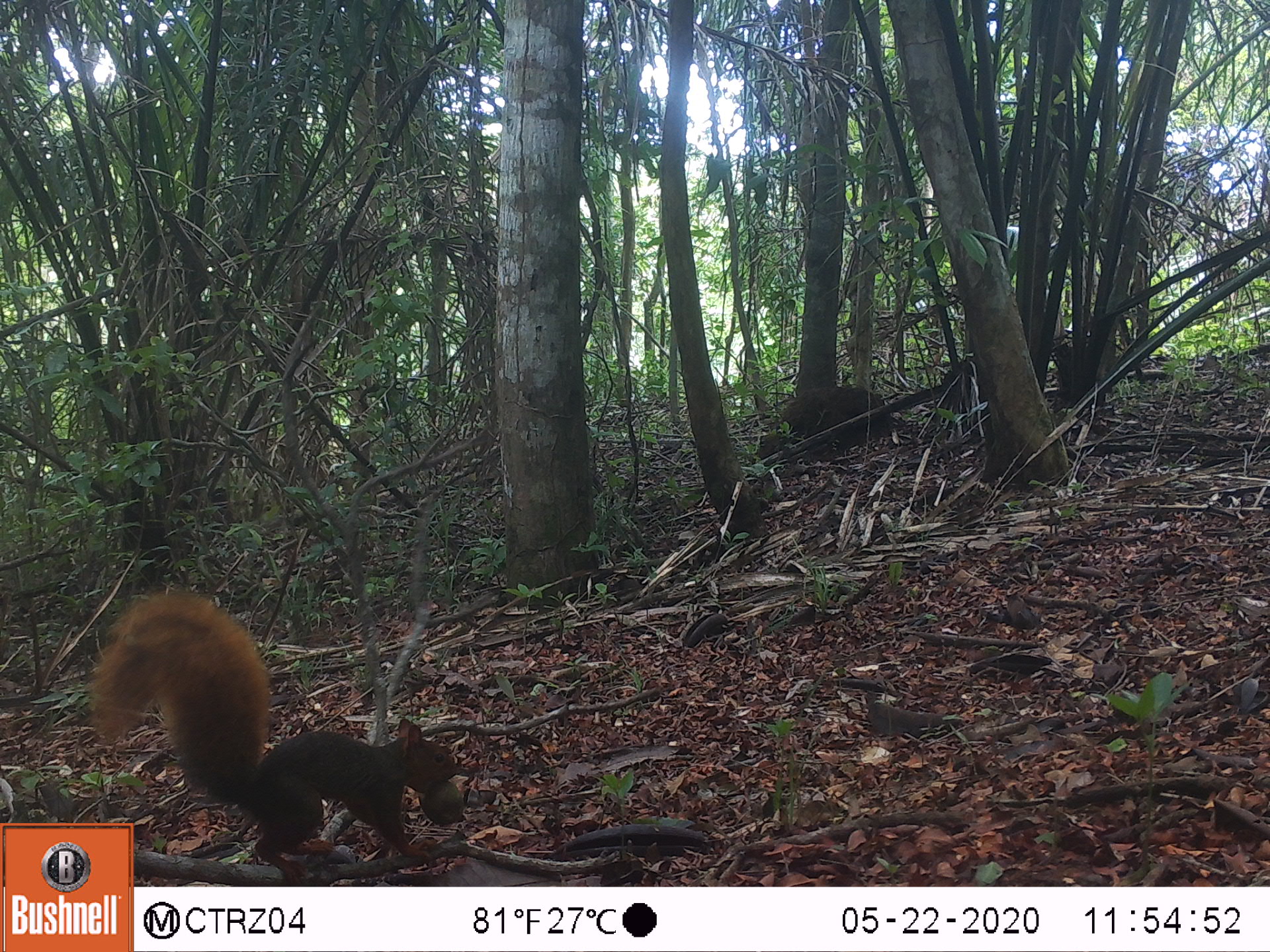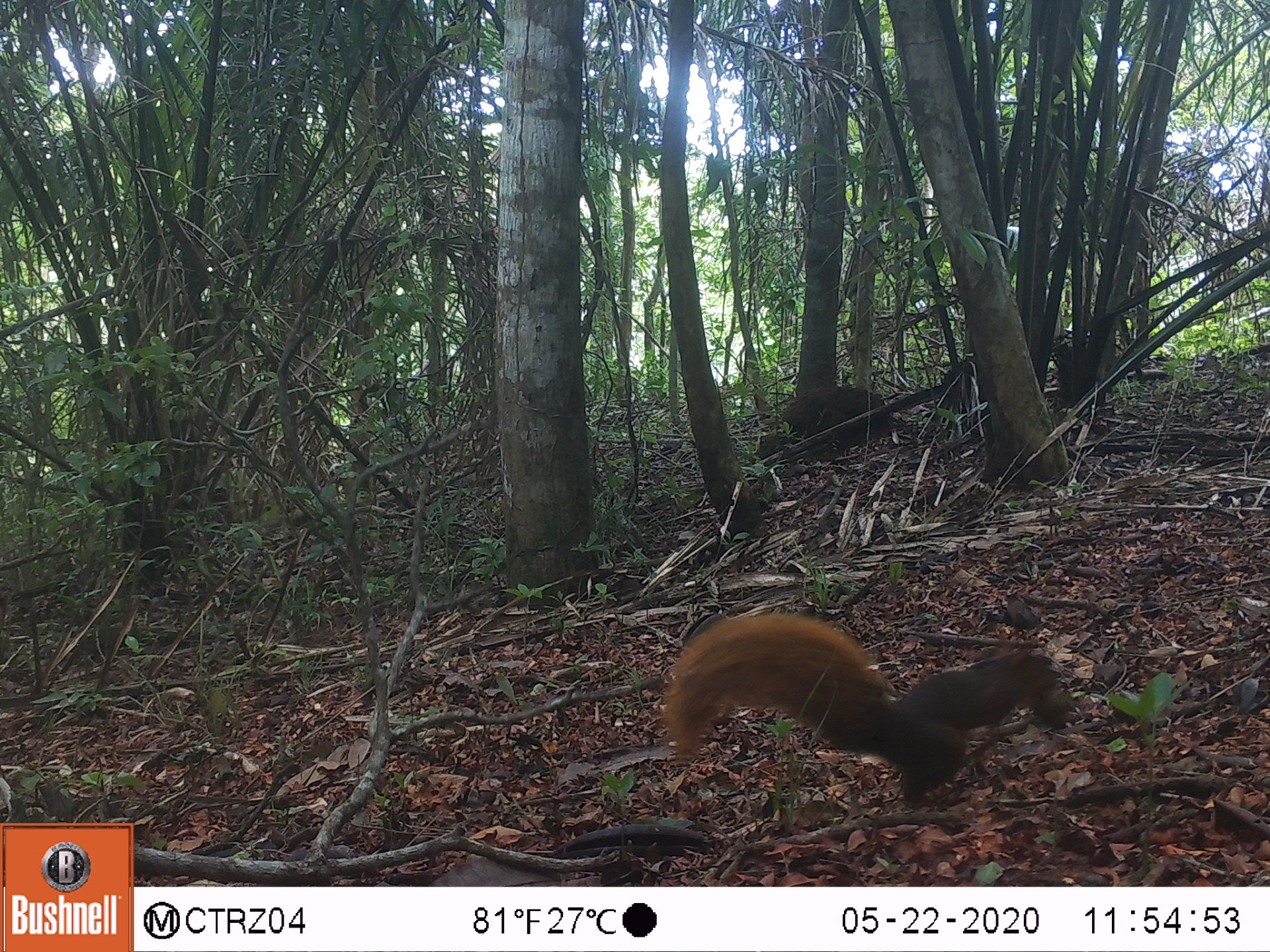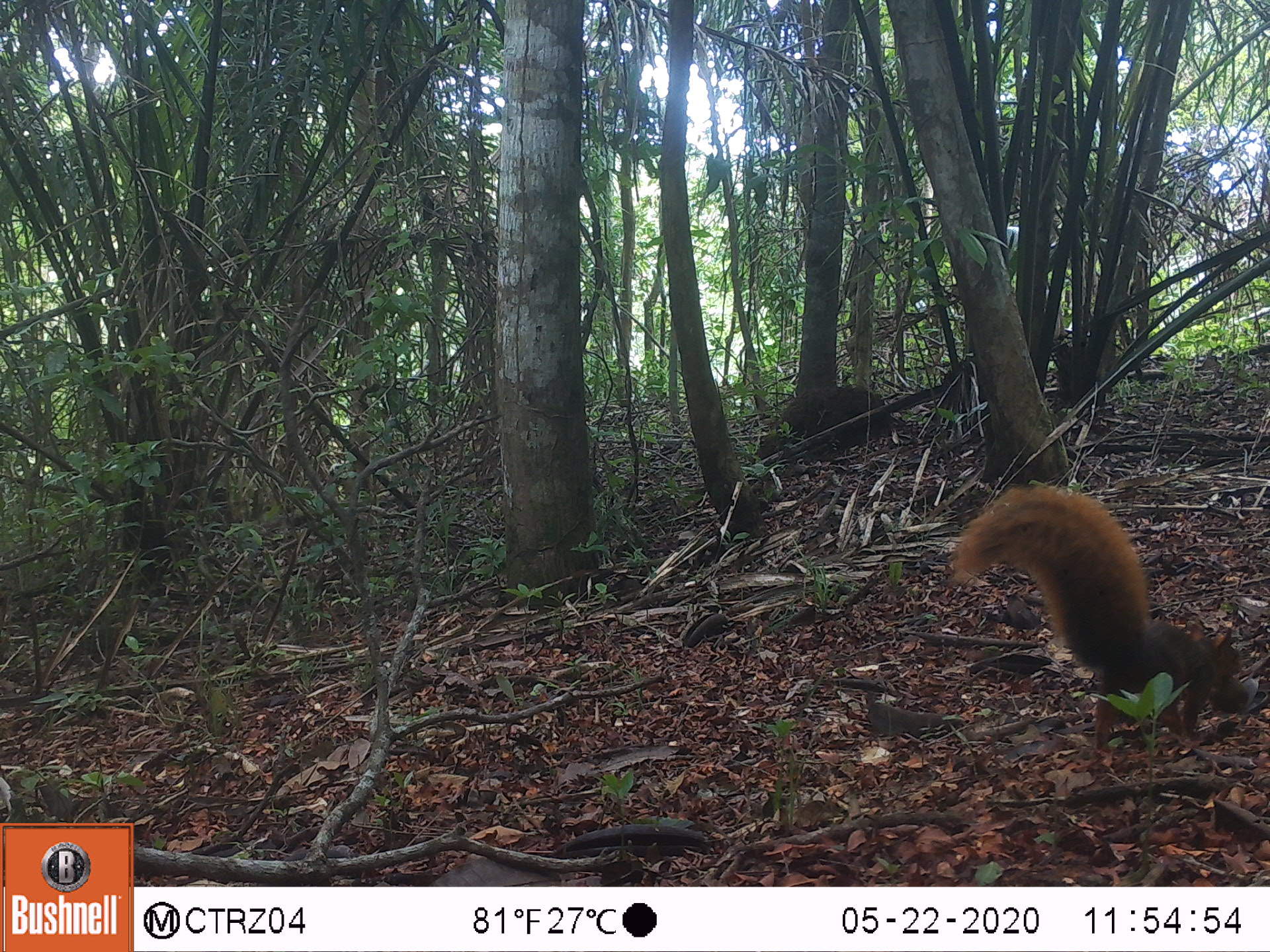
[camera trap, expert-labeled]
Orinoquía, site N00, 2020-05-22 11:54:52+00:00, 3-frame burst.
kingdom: Animalia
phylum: Chordata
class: Mammalia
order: Rodentia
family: Sciuridae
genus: Sciurus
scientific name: Sciurus igniventris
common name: northern amazon red squirrel